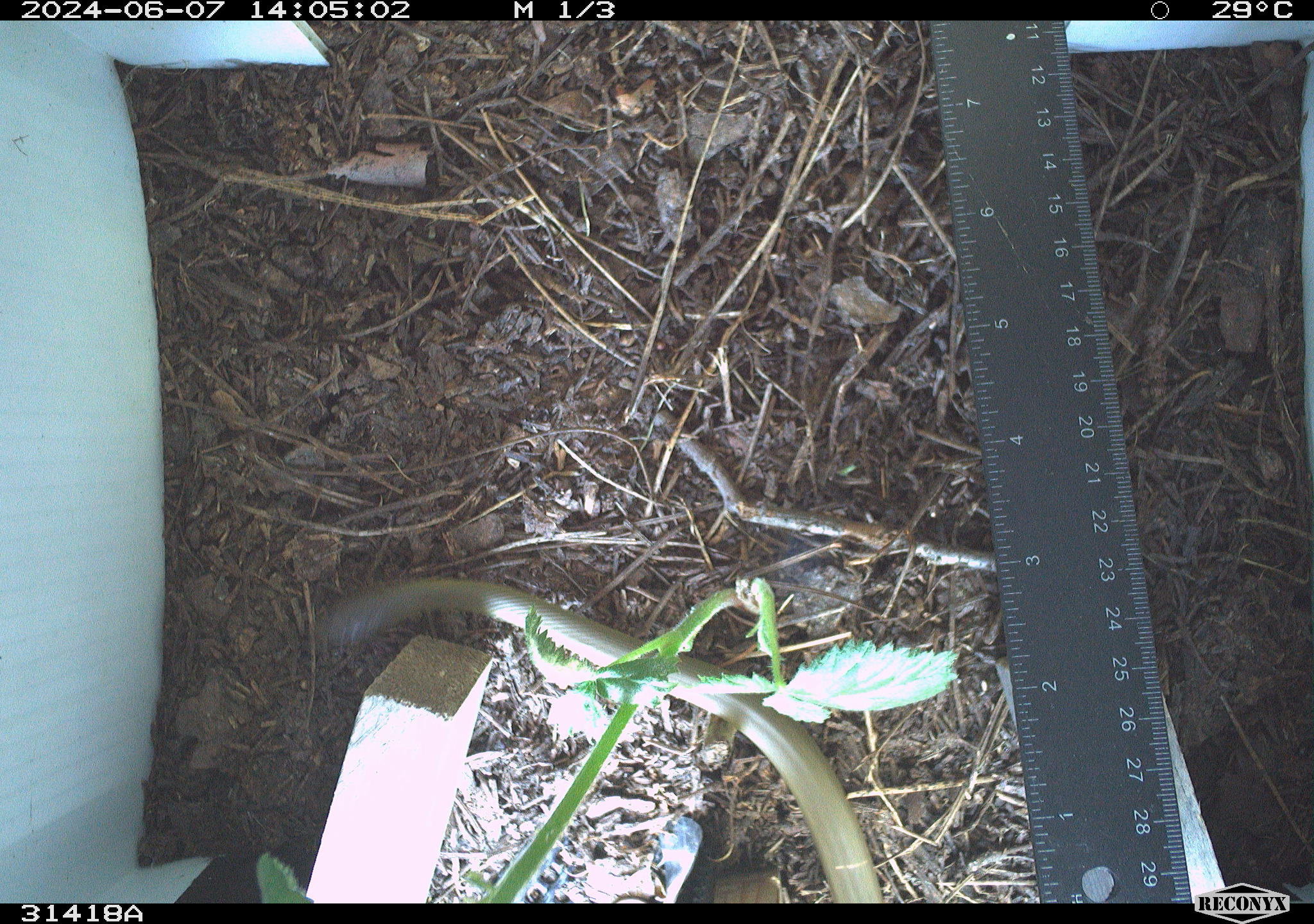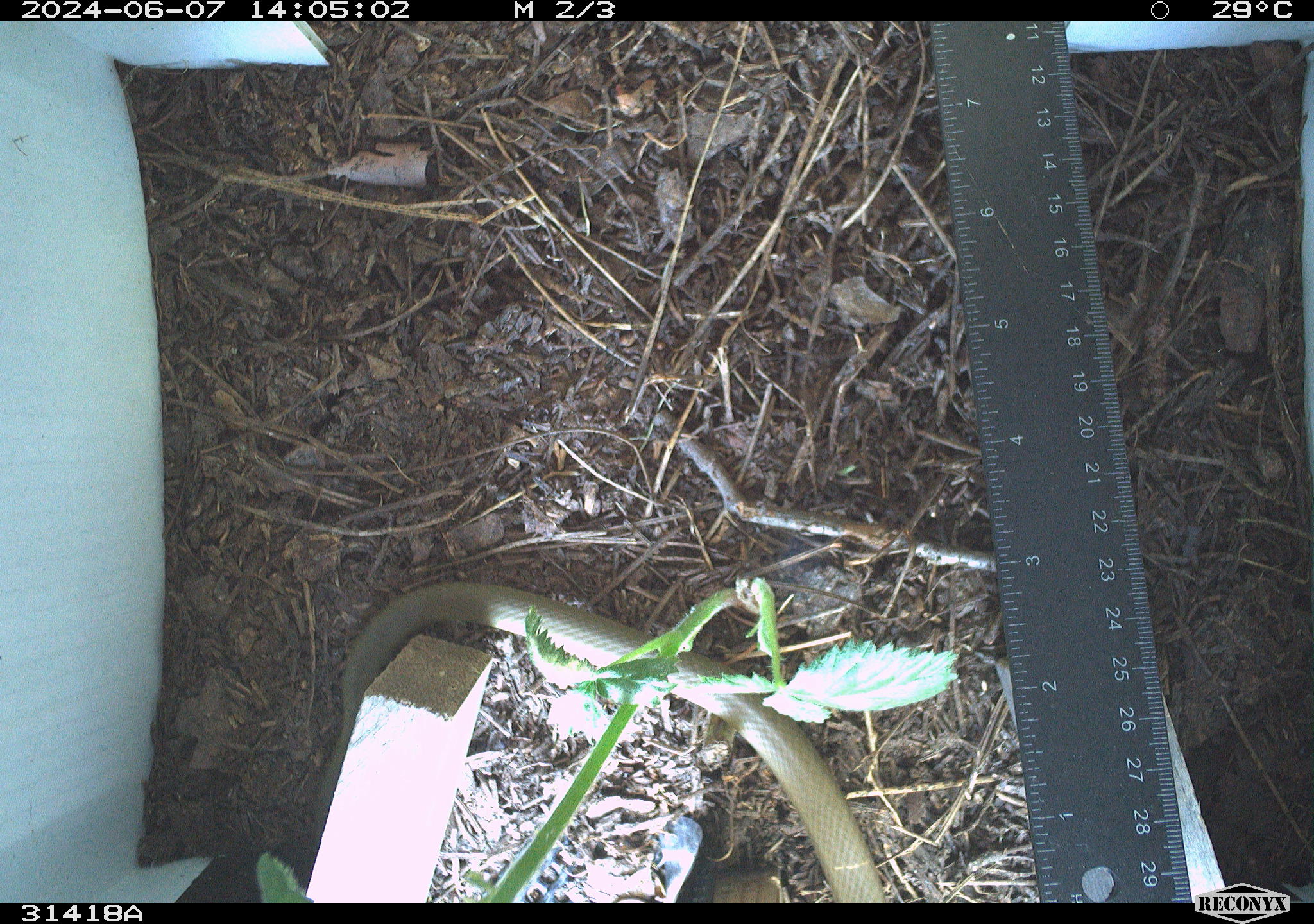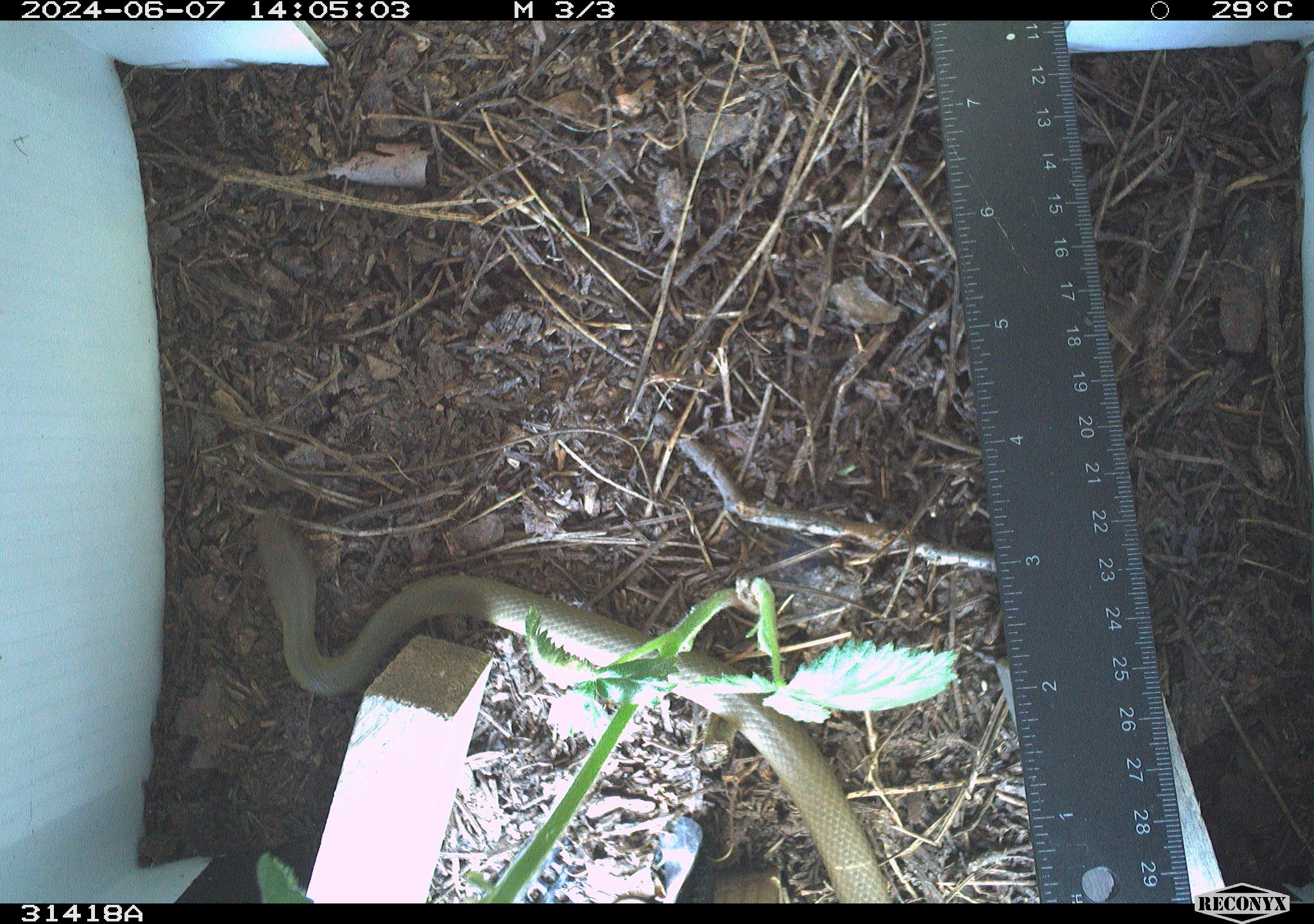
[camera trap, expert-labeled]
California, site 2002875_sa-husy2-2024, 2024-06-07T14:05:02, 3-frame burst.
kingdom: Animalia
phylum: Chordata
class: Reptilia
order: Squamata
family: Colubridae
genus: Coluber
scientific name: Coluber constrictor mormon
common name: western yellow-bellied racer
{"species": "western yellow-bellied racer (Coluber constrictor mormon)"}